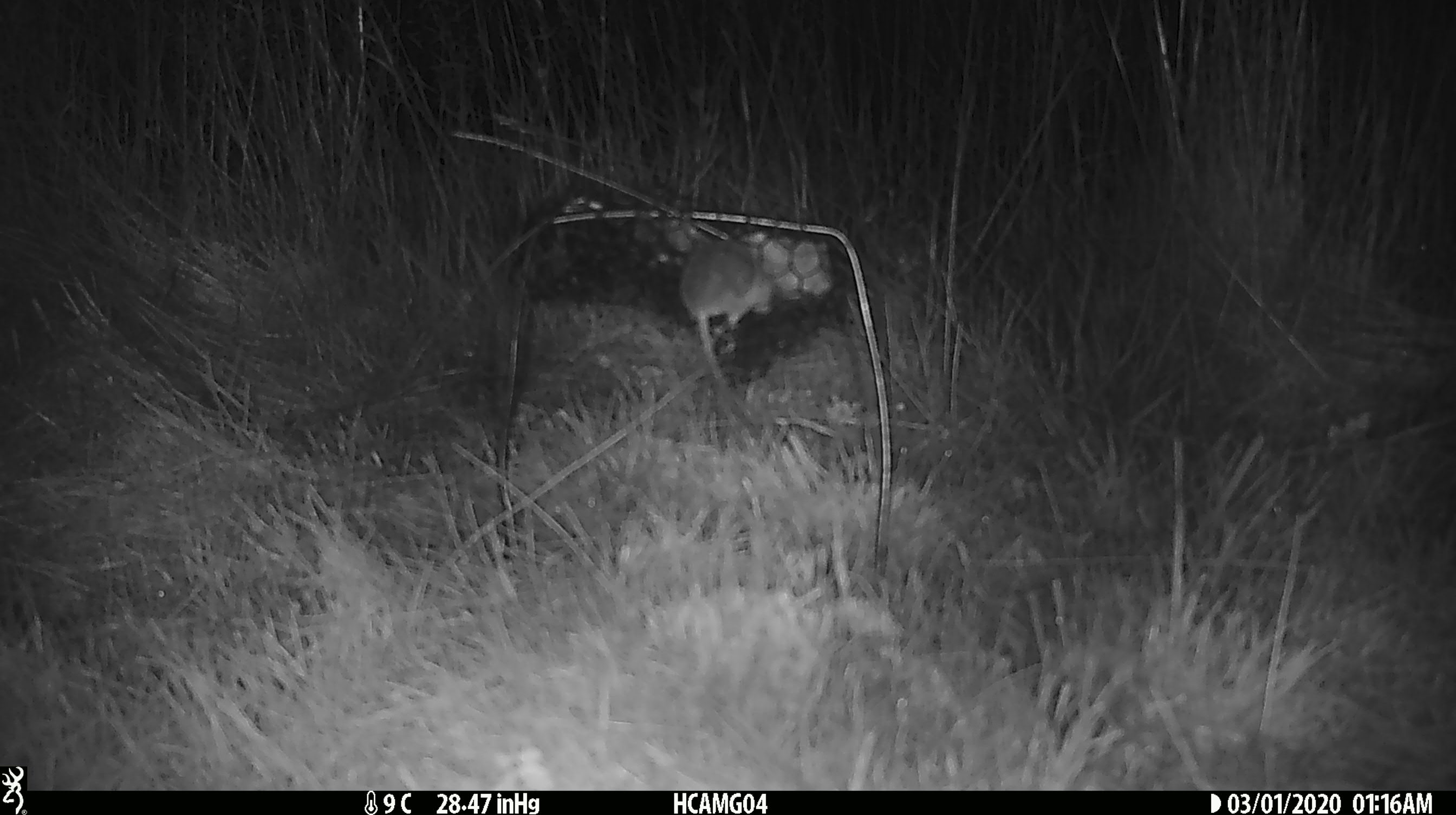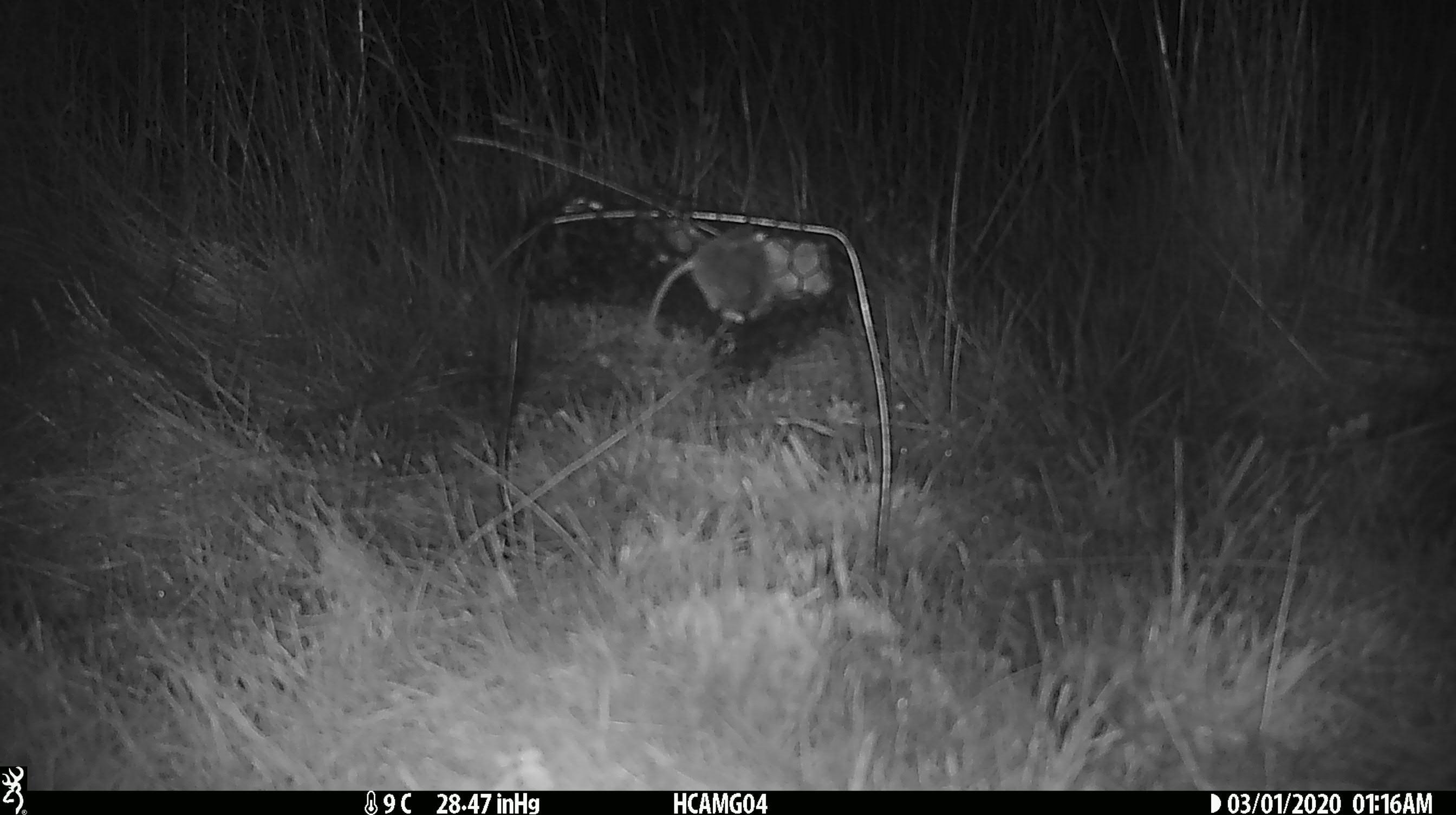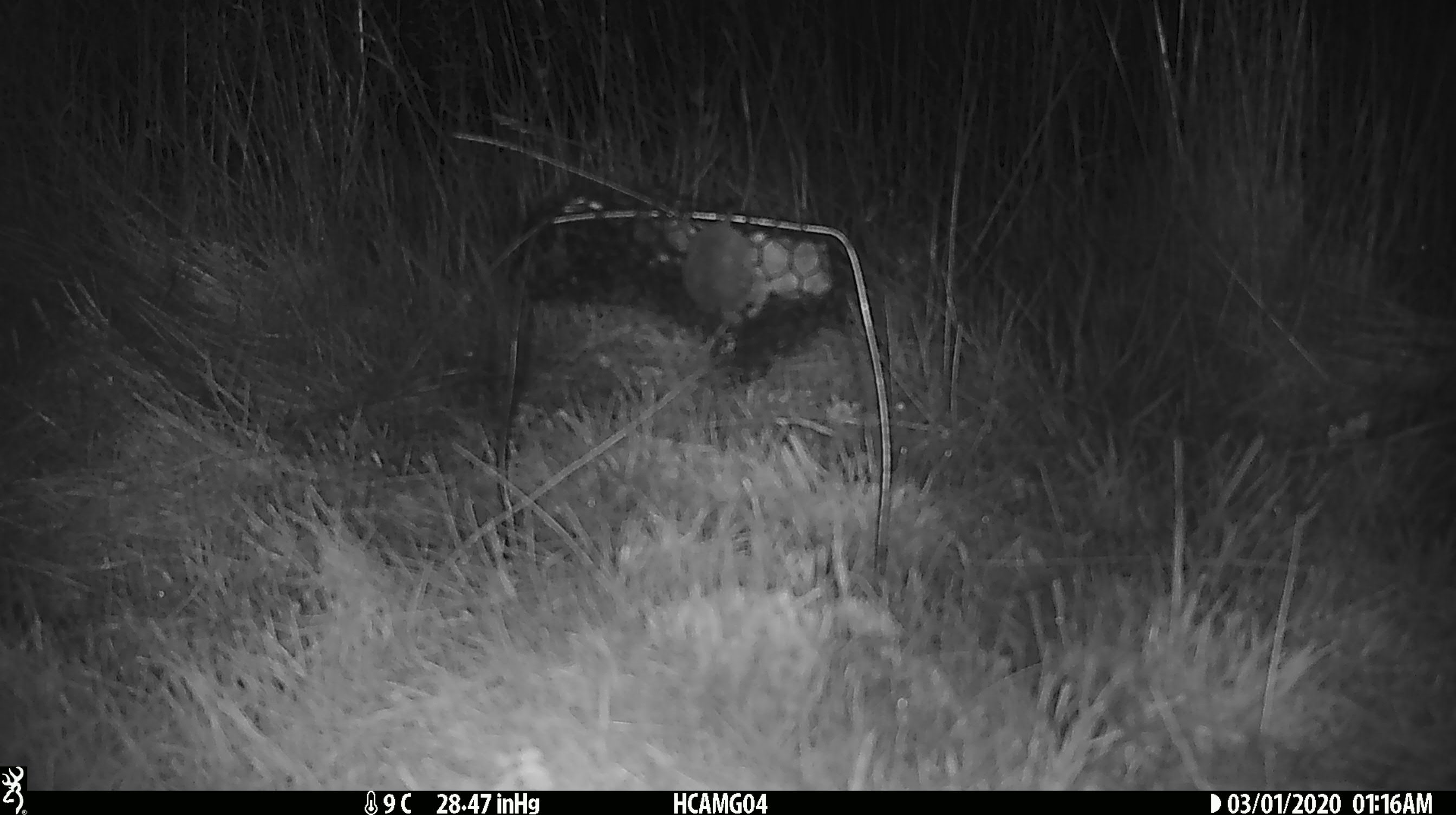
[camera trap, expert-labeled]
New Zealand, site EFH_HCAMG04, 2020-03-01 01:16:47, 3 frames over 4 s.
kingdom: Animalia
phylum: Chordata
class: Mammalia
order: Rodentia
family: Muridae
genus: Mus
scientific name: Mus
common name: mouse